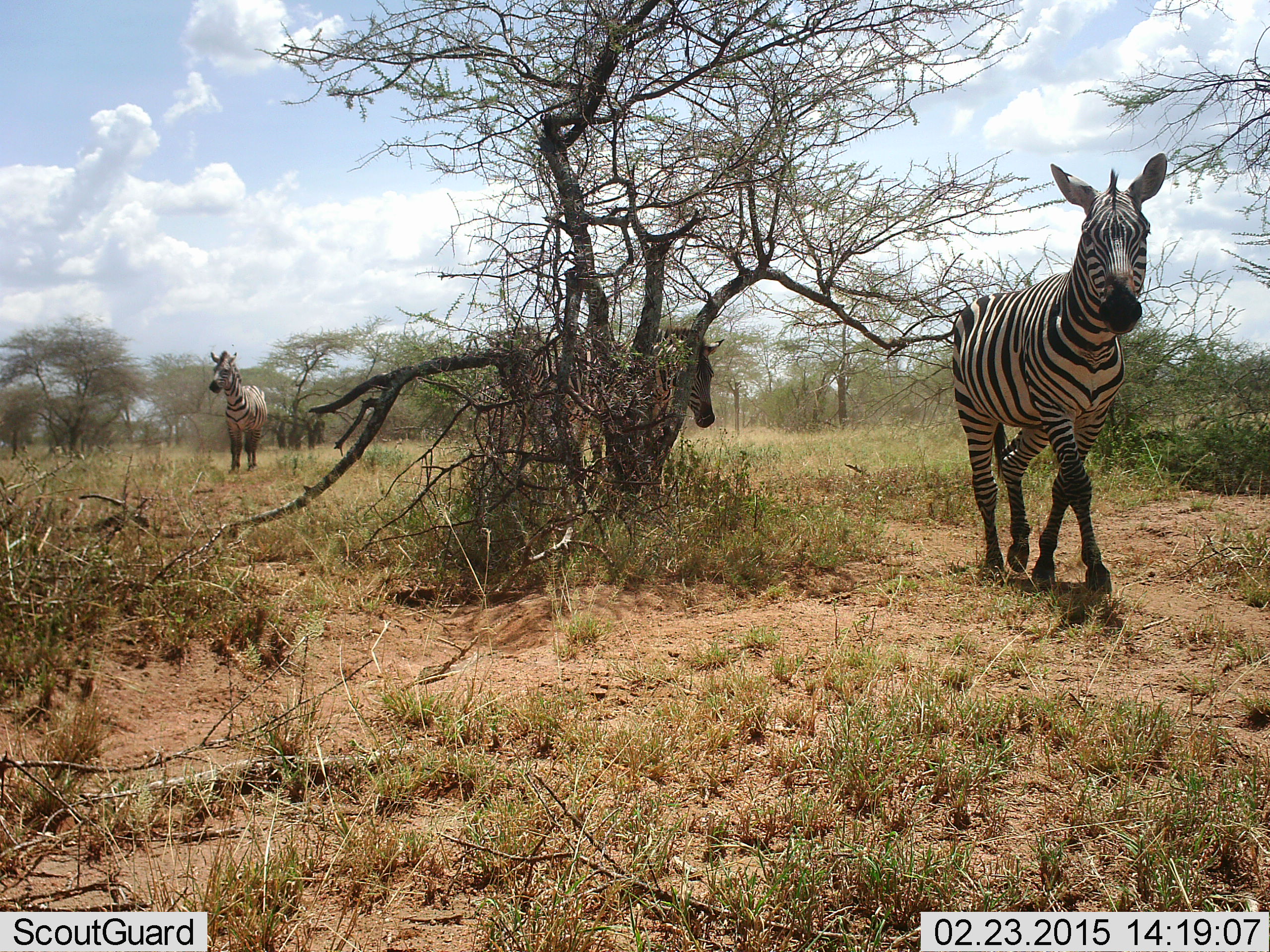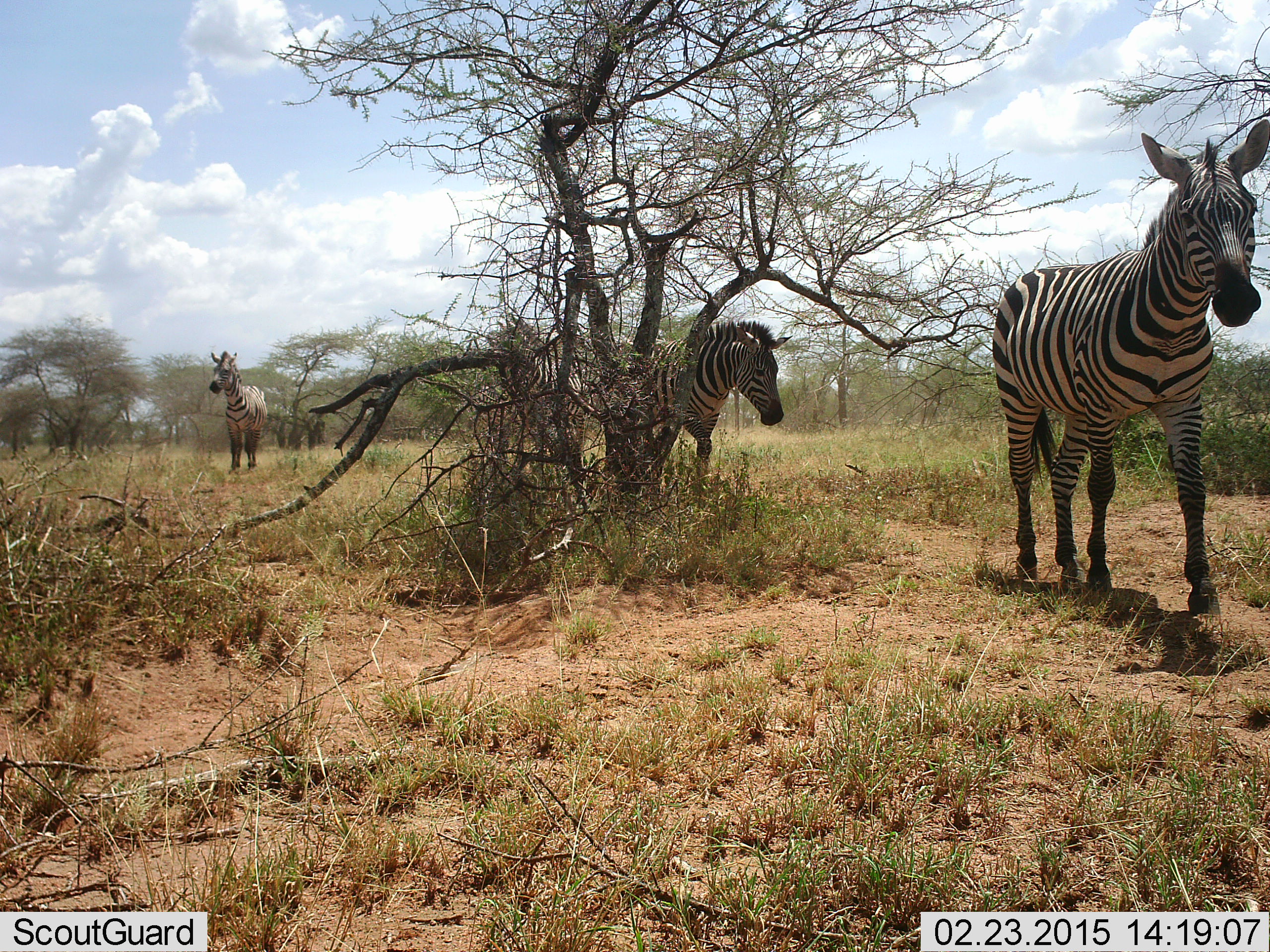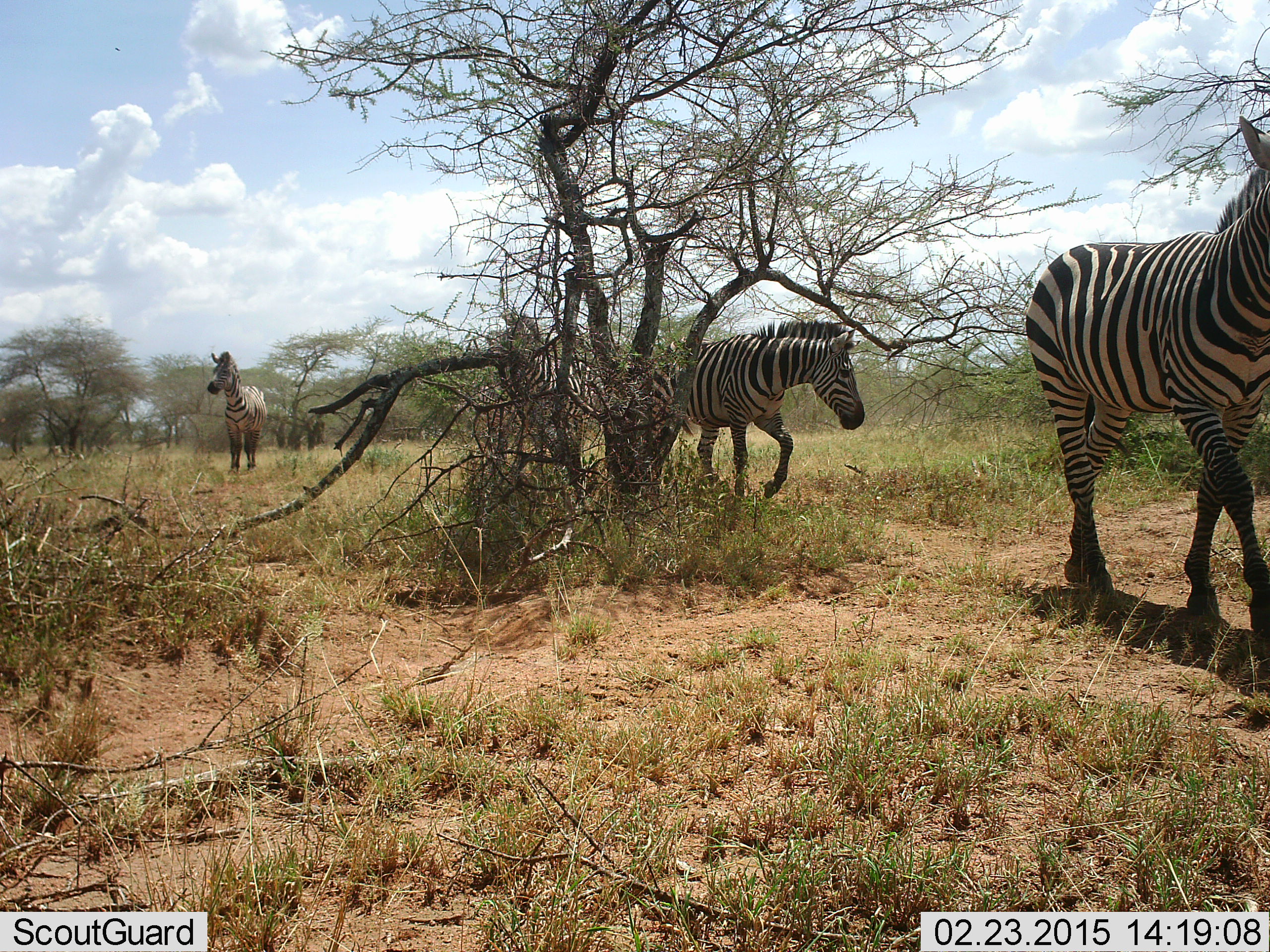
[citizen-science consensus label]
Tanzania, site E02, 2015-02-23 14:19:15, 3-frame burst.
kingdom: Animalia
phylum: Chordata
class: Mammalia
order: Perissodactyla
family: Equidae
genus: Equus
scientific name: Equus quagga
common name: plains zebra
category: zebra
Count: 4.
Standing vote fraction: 40%.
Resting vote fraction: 0%.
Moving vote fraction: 90%.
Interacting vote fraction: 0%.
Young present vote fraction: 10%.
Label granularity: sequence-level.